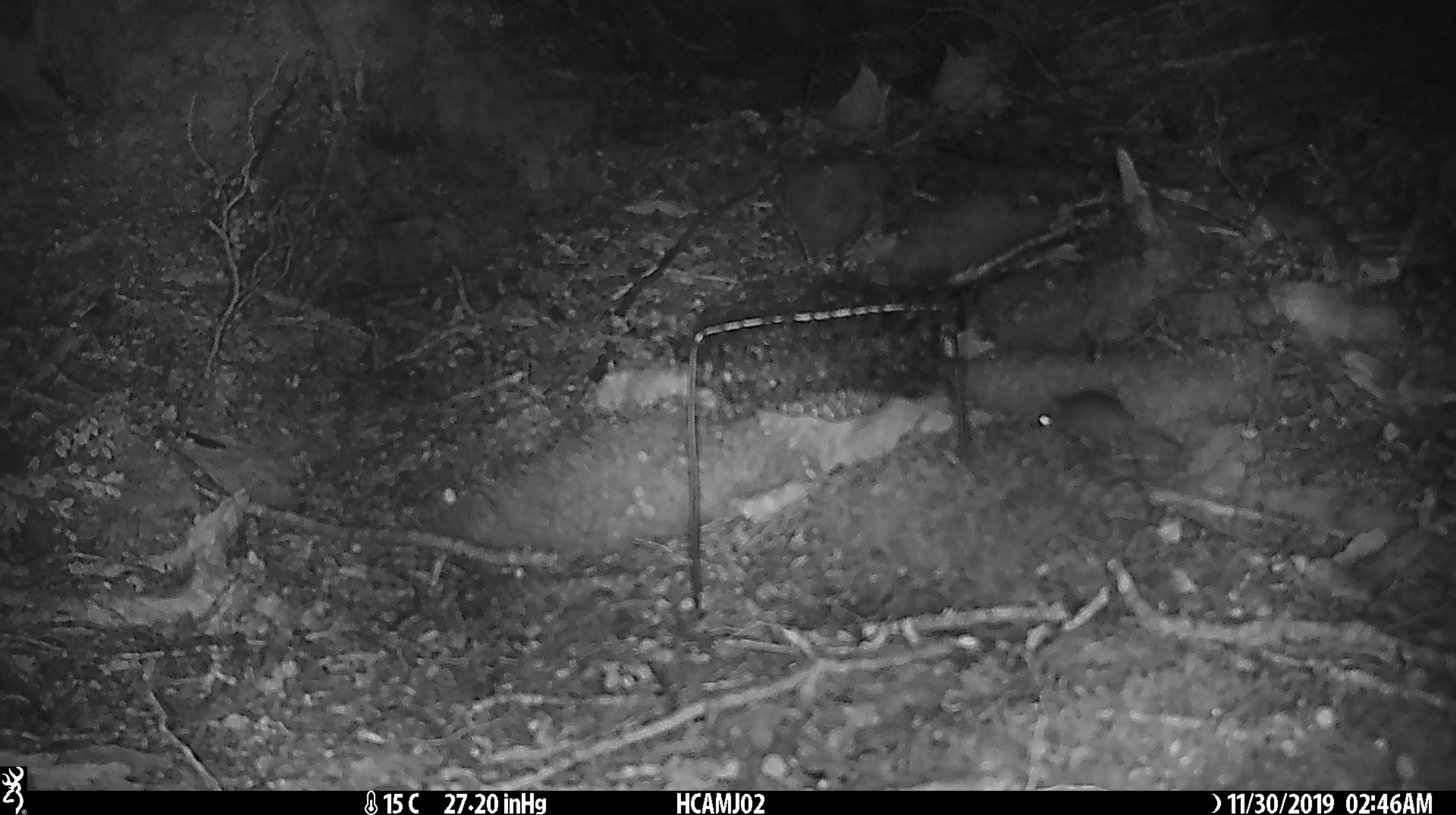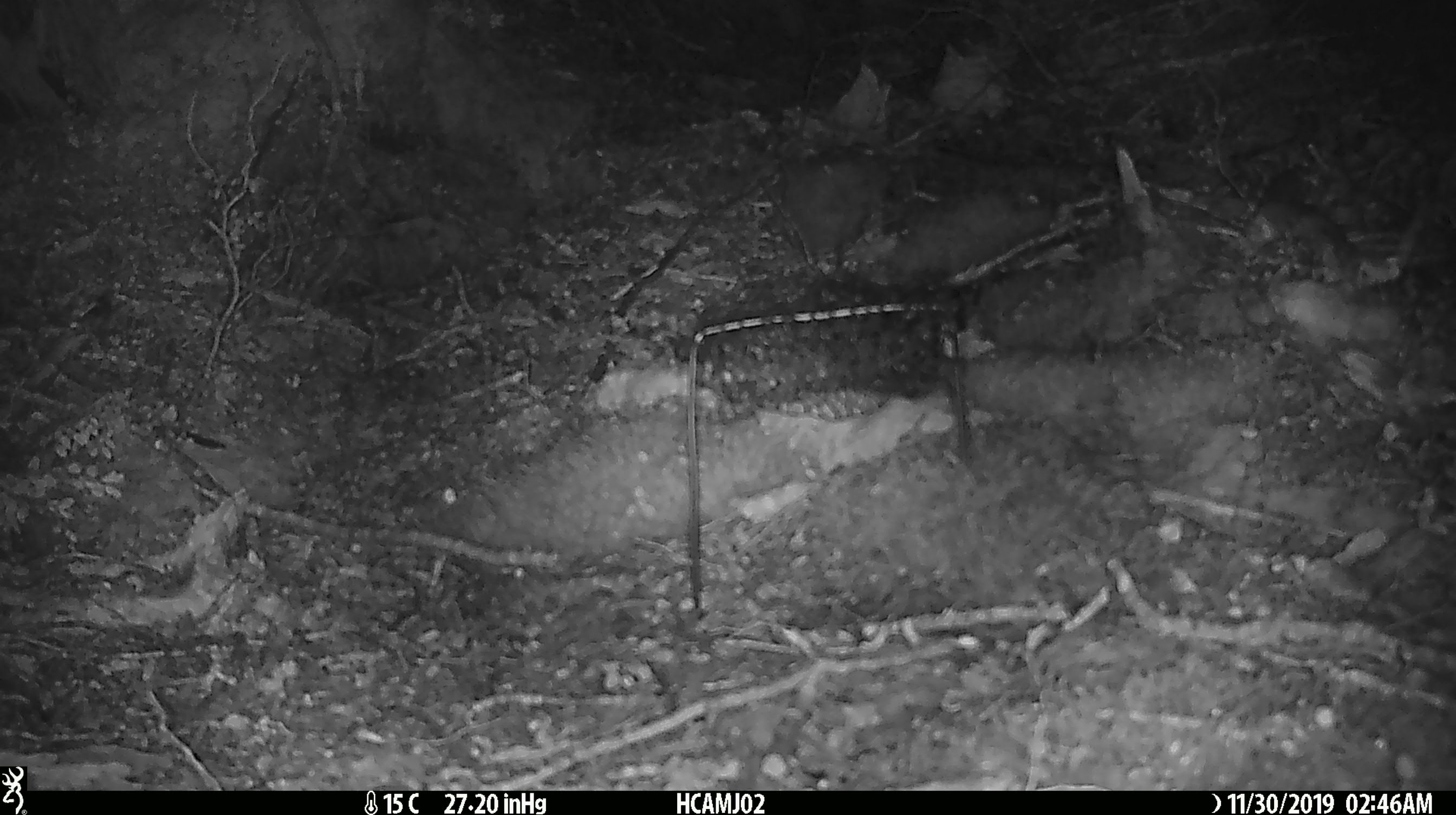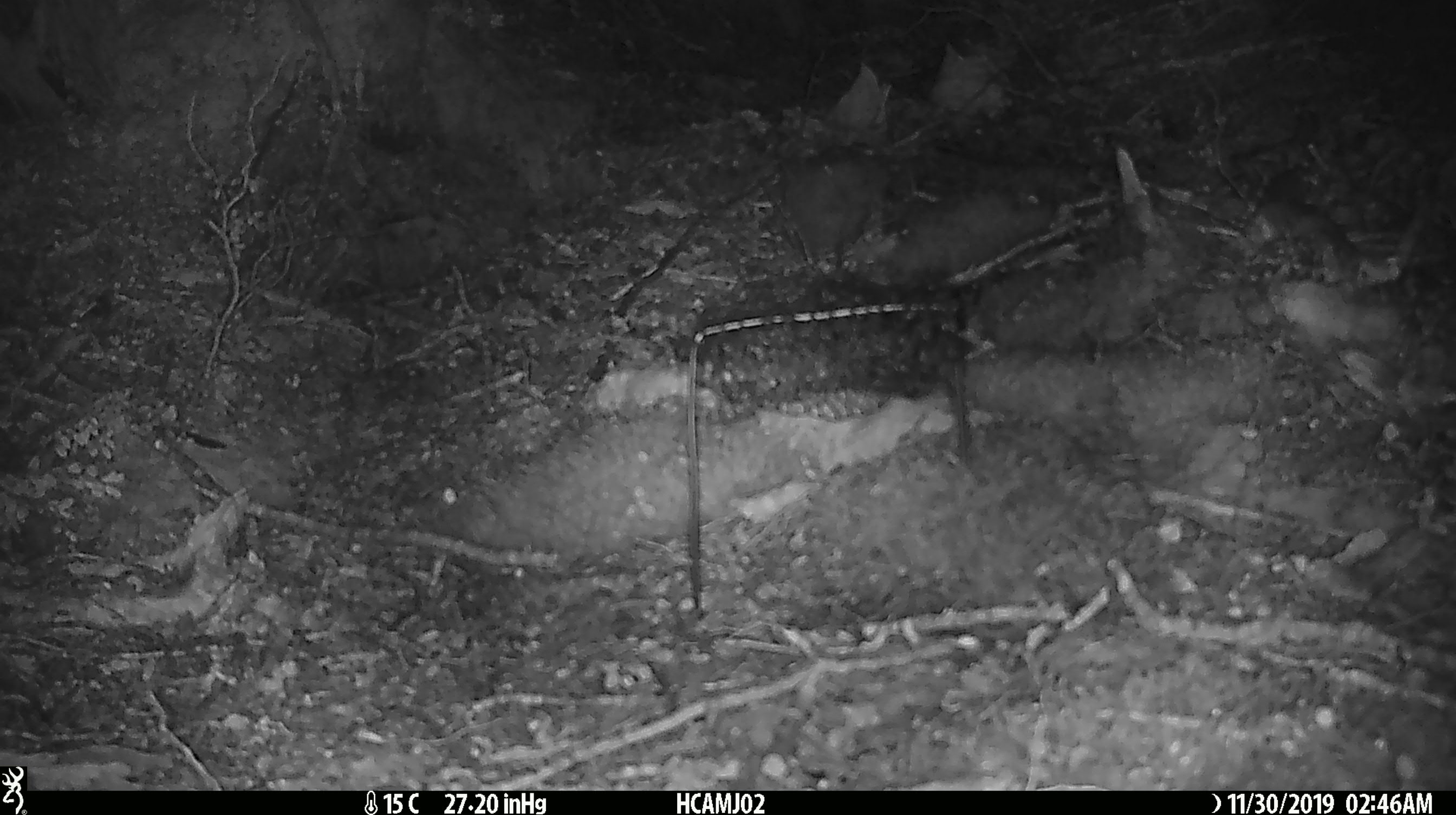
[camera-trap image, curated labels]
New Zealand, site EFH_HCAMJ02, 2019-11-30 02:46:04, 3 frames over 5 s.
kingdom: Animalia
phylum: Chordata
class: Mammalia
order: Rodentia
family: Muridae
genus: Mus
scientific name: Mus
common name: mouse